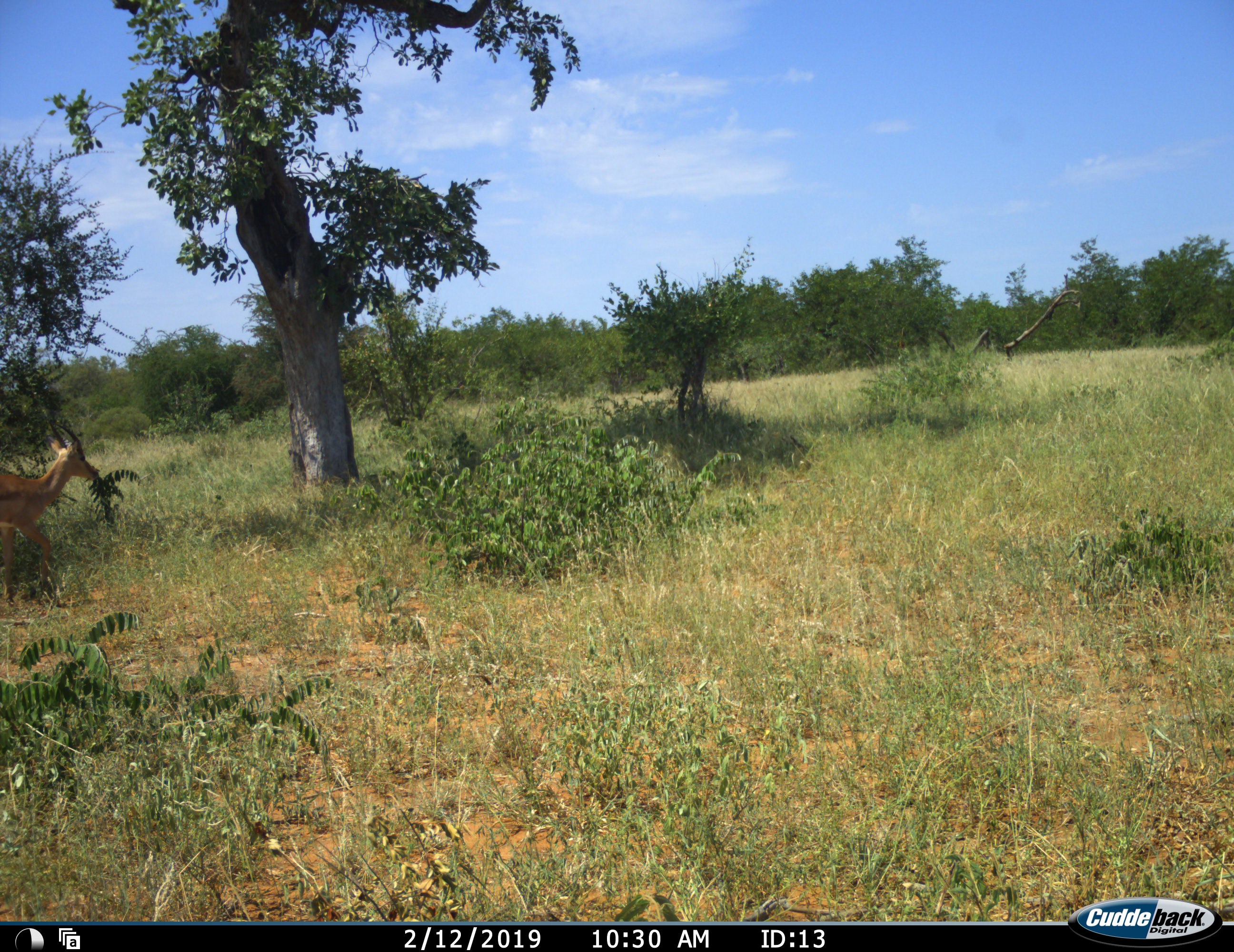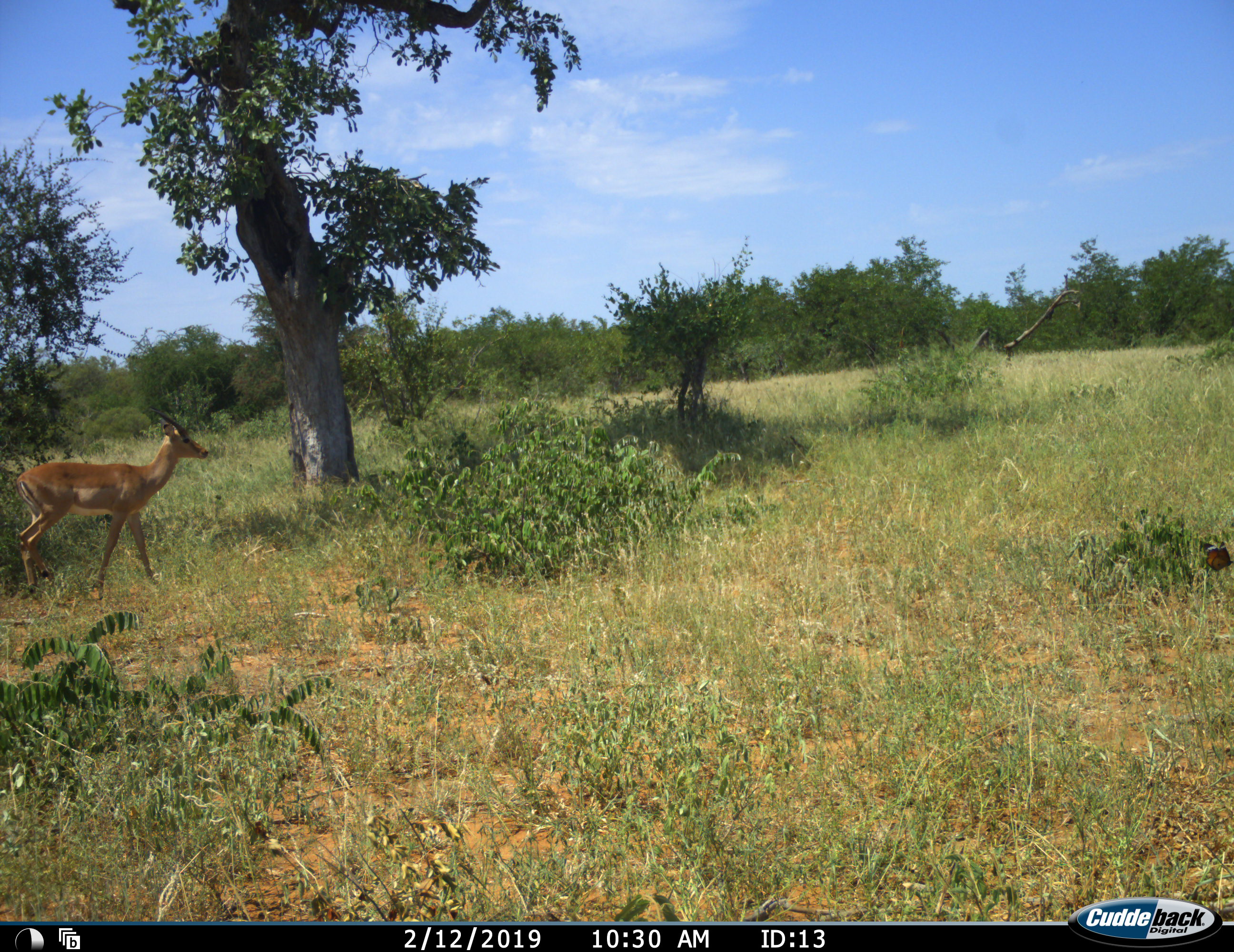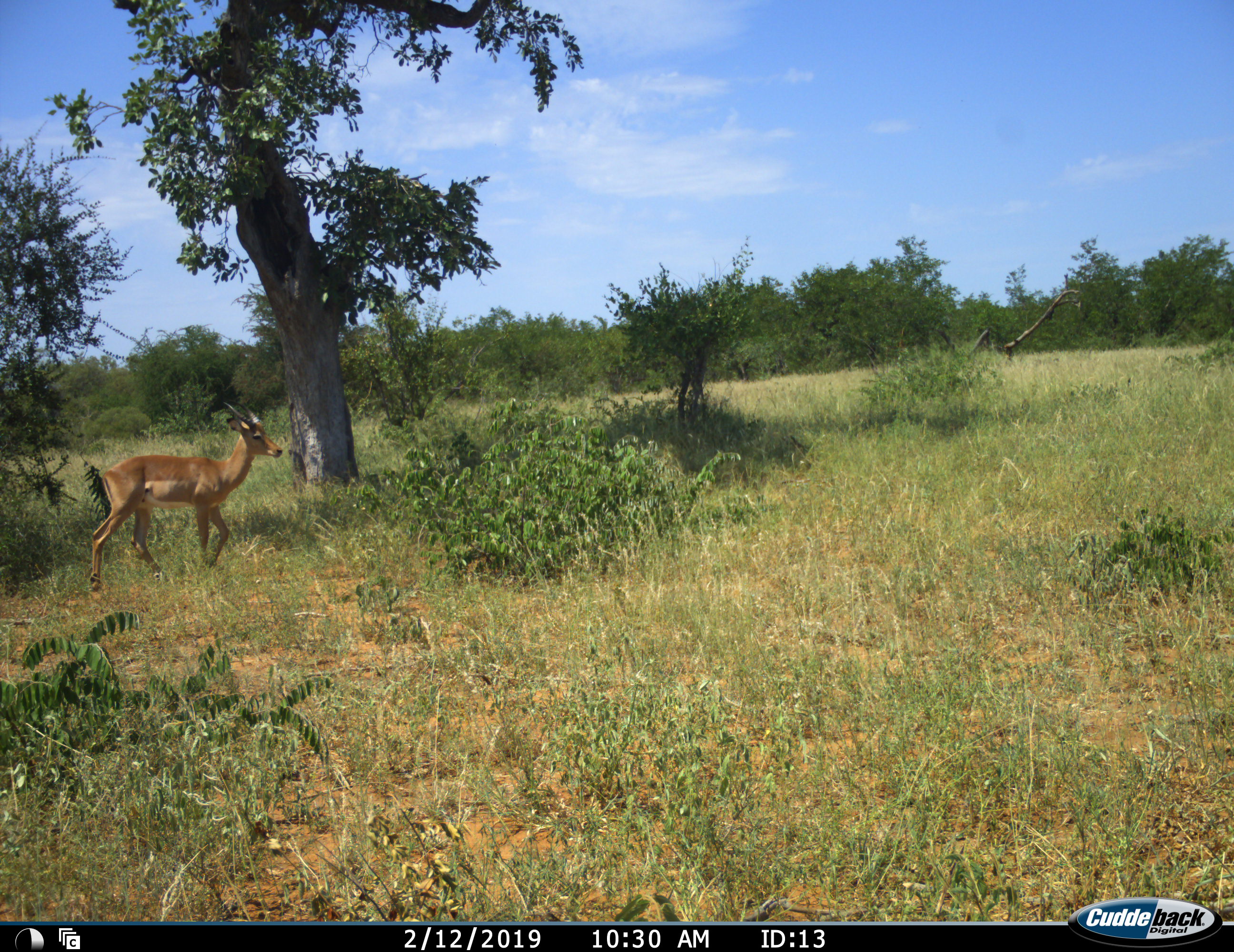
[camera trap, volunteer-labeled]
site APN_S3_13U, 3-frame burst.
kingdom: Animalia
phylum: Chordata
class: Mammalia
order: Artiodactyla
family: Bovidae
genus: Aepyceros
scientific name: Aepyceros melampus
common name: impala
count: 1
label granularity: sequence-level